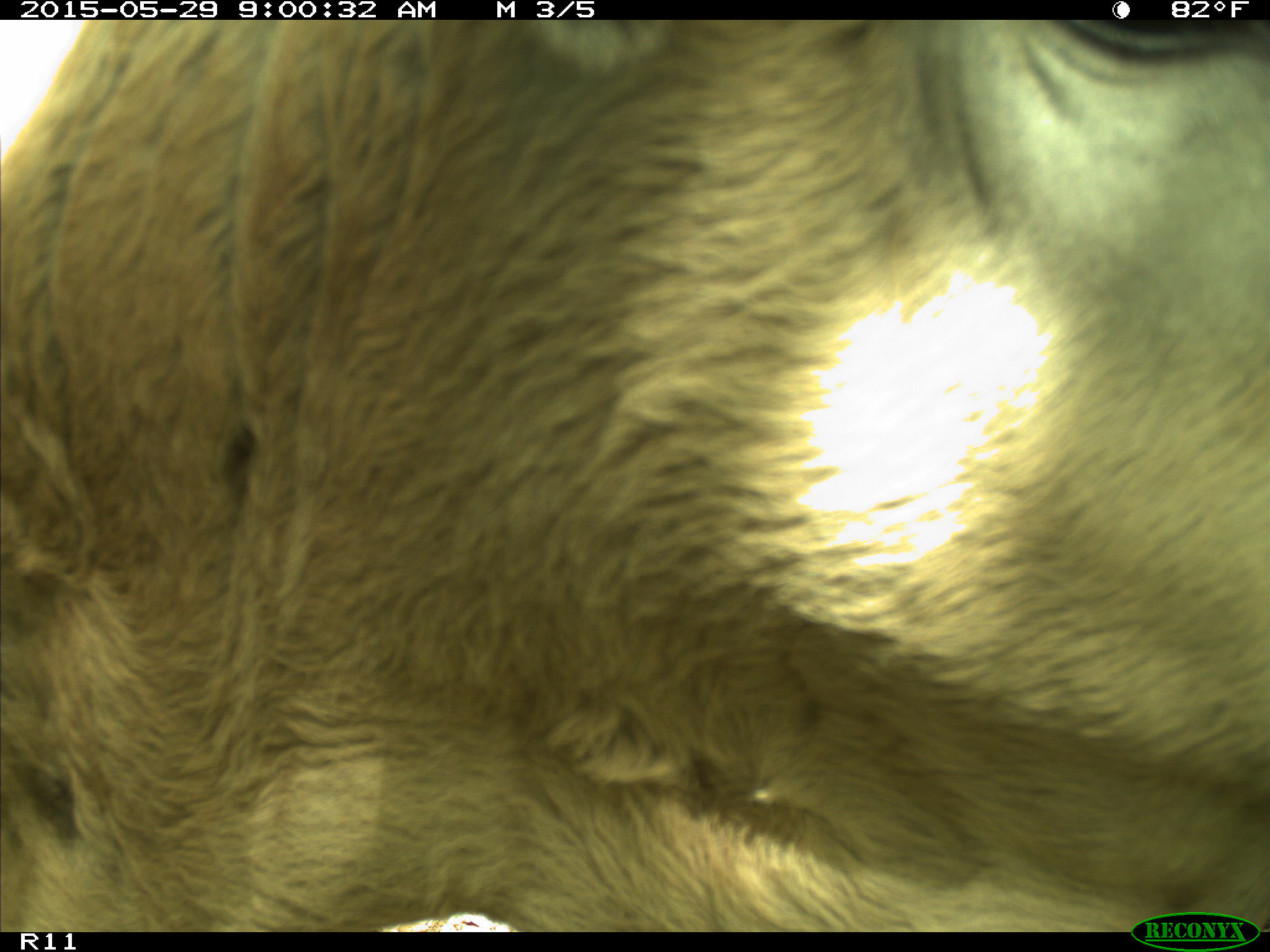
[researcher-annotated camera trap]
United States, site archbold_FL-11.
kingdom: Animalia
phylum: Chordata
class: Mammalia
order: Artiodactyla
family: Bovidae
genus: Bos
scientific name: Bos taurus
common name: domestic cow